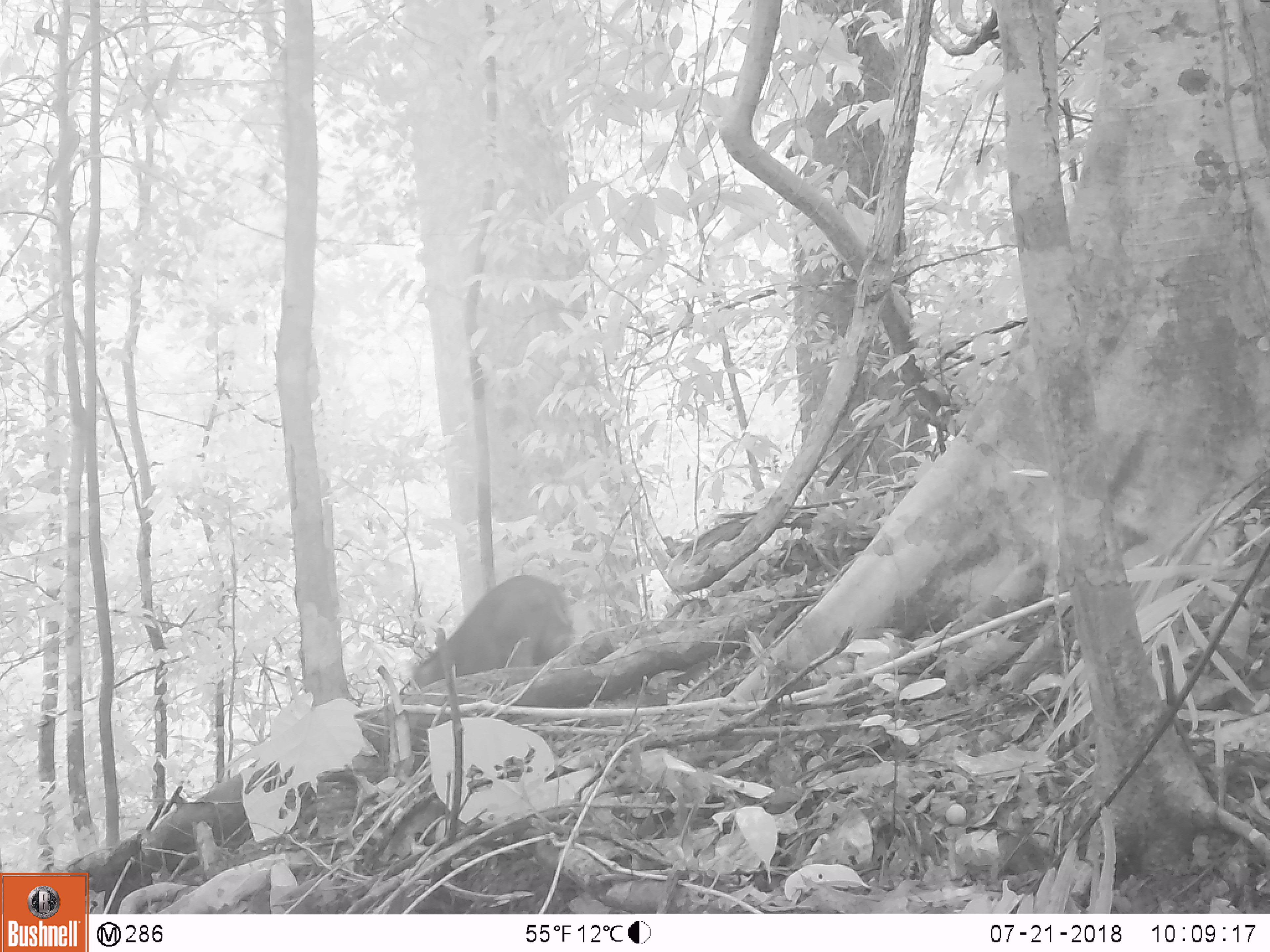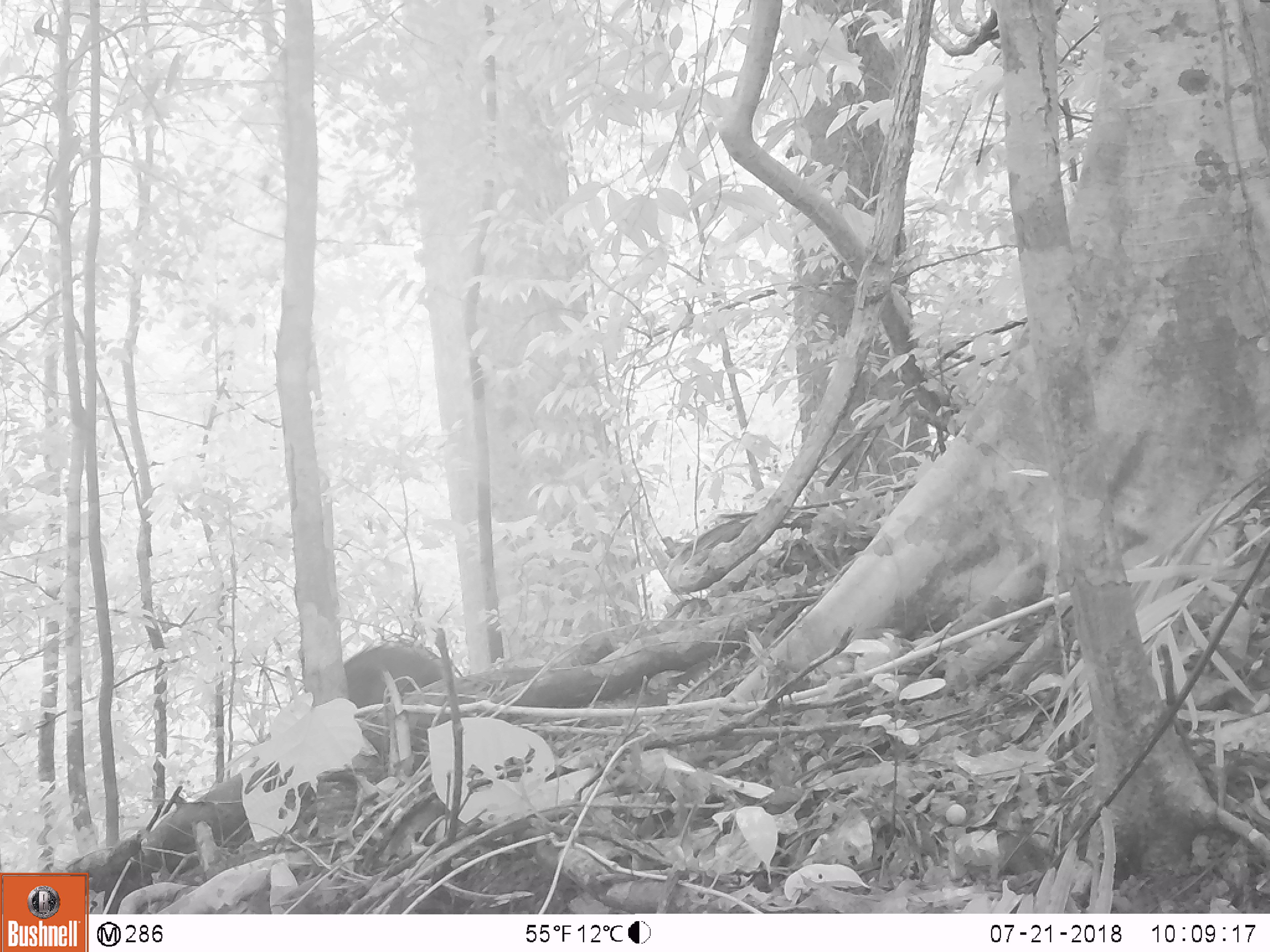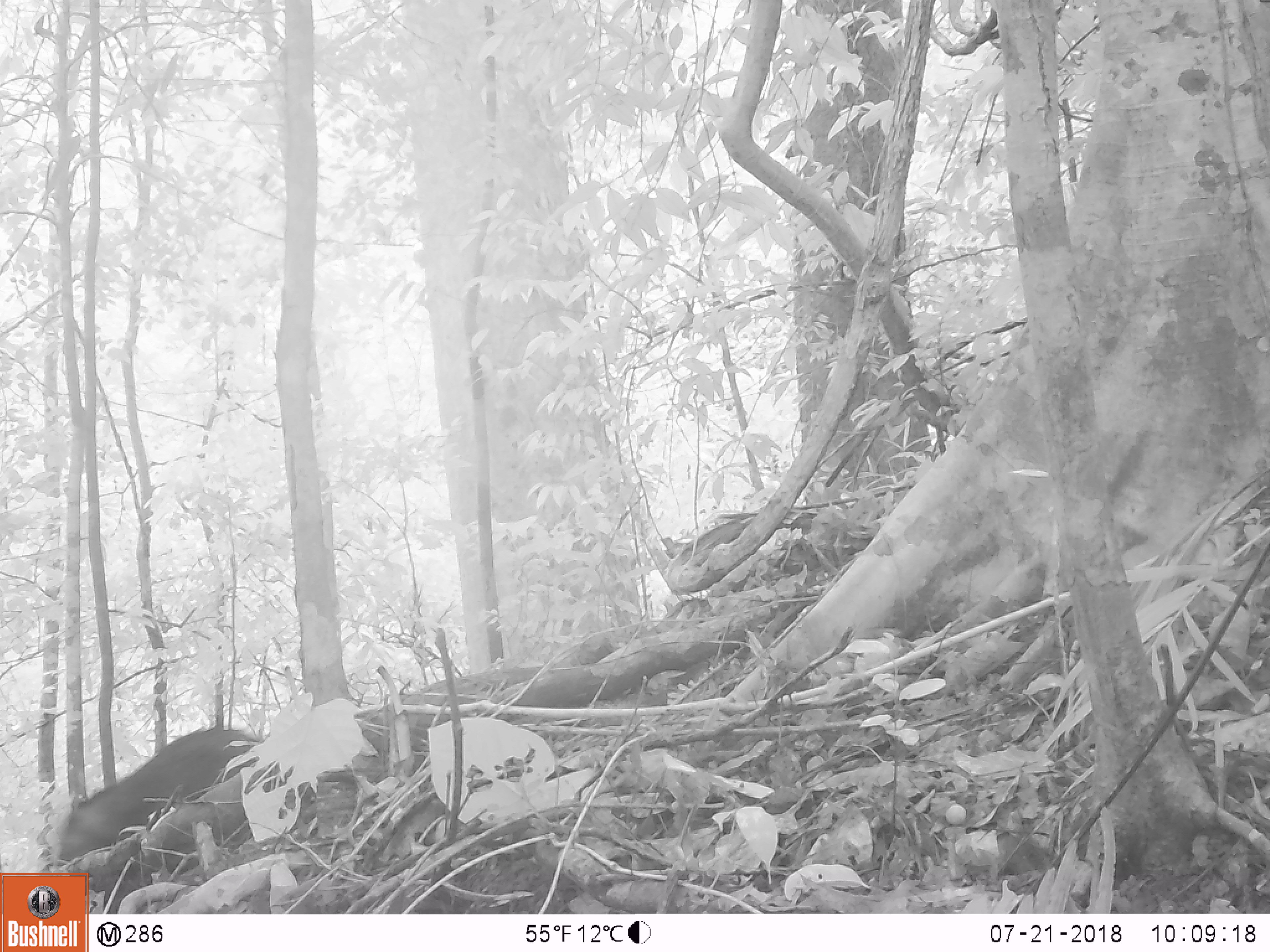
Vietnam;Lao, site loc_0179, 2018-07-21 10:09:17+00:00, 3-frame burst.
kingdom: Animalia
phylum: Chordata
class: Mammalia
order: Artiodactyla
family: Suidae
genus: Sus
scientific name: Sus scrofa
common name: eurasian wild pig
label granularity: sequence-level